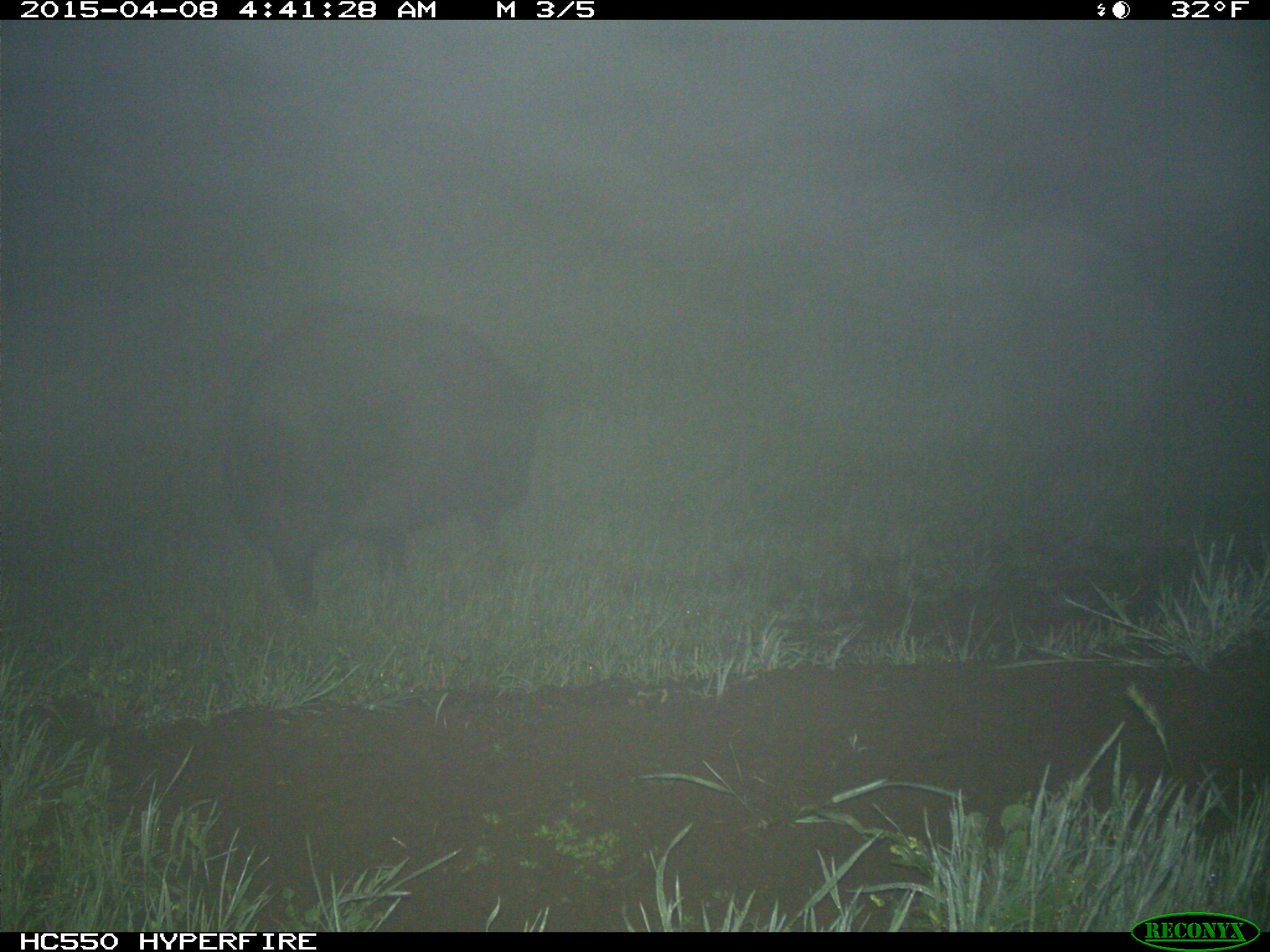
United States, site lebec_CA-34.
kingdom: Animalia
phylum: Chordata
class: Mammalia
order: Artiodactyla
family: Suidae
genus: Sus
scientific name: Sus scrofa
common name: wild boar